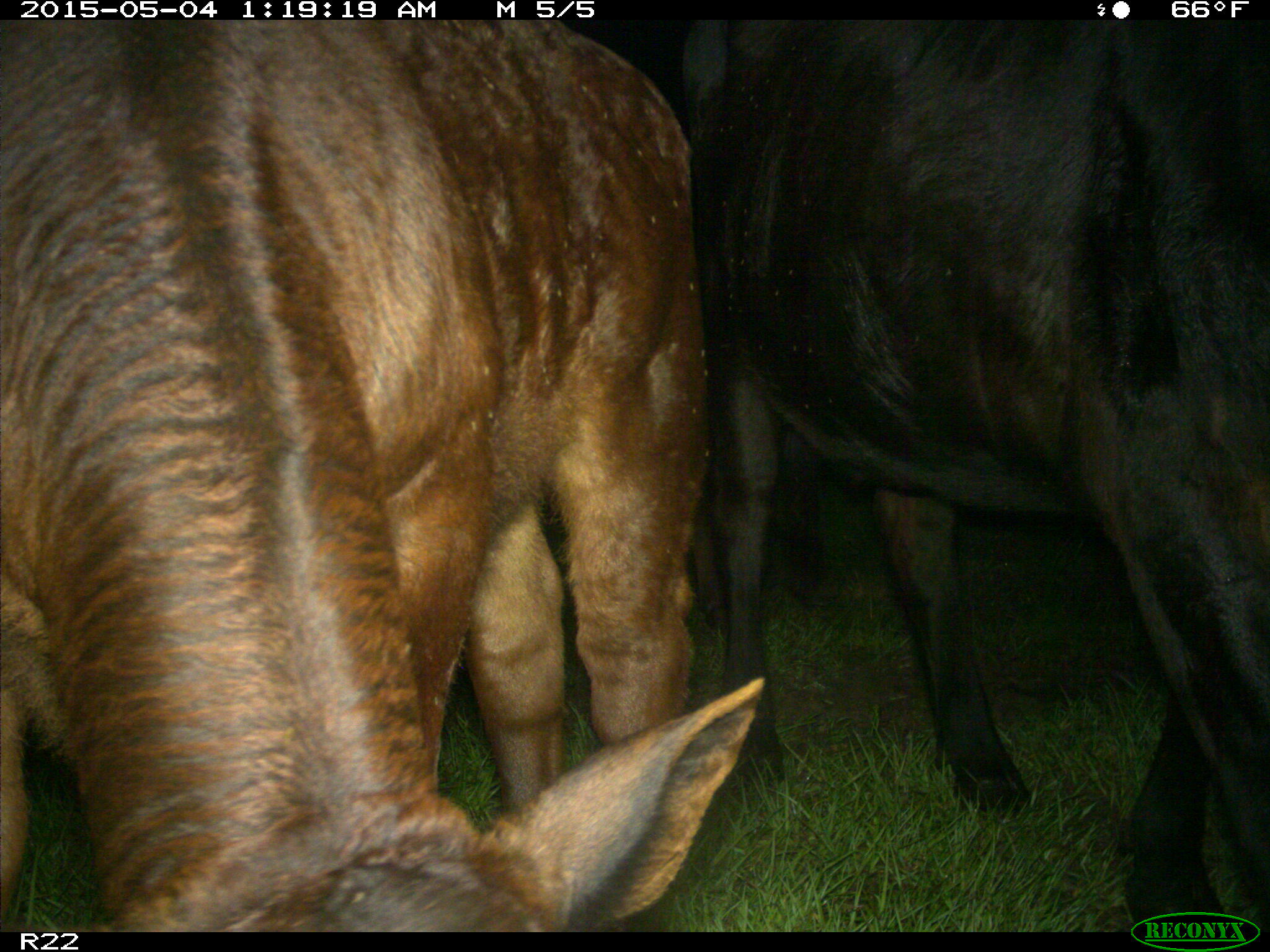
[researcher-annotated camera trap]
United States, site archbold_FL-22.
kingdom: Animalia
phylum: Chordata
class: Mammalia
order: Artiodactyla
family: Bovidae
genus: Bos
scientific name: Bos taurus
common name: domestic cow